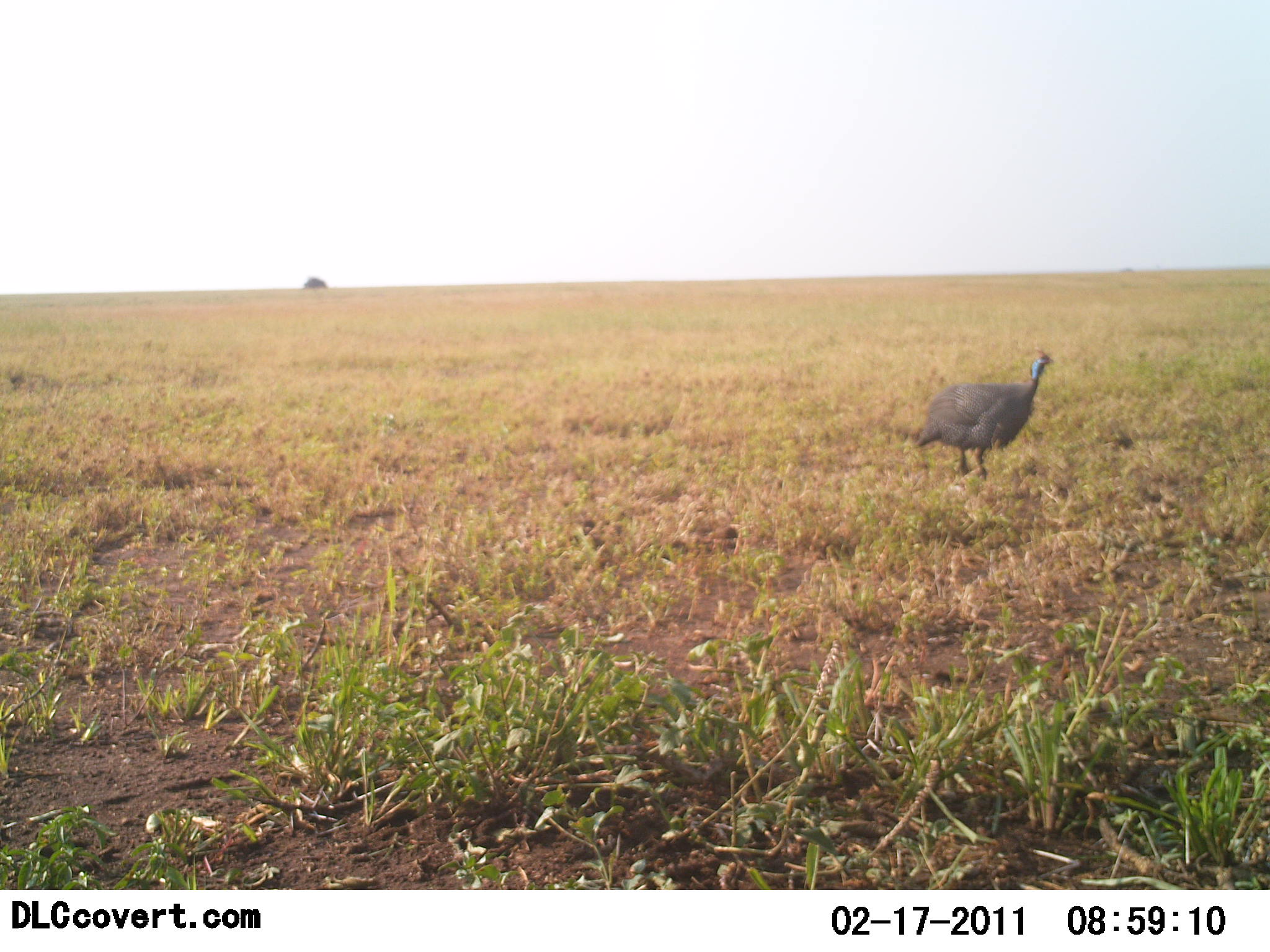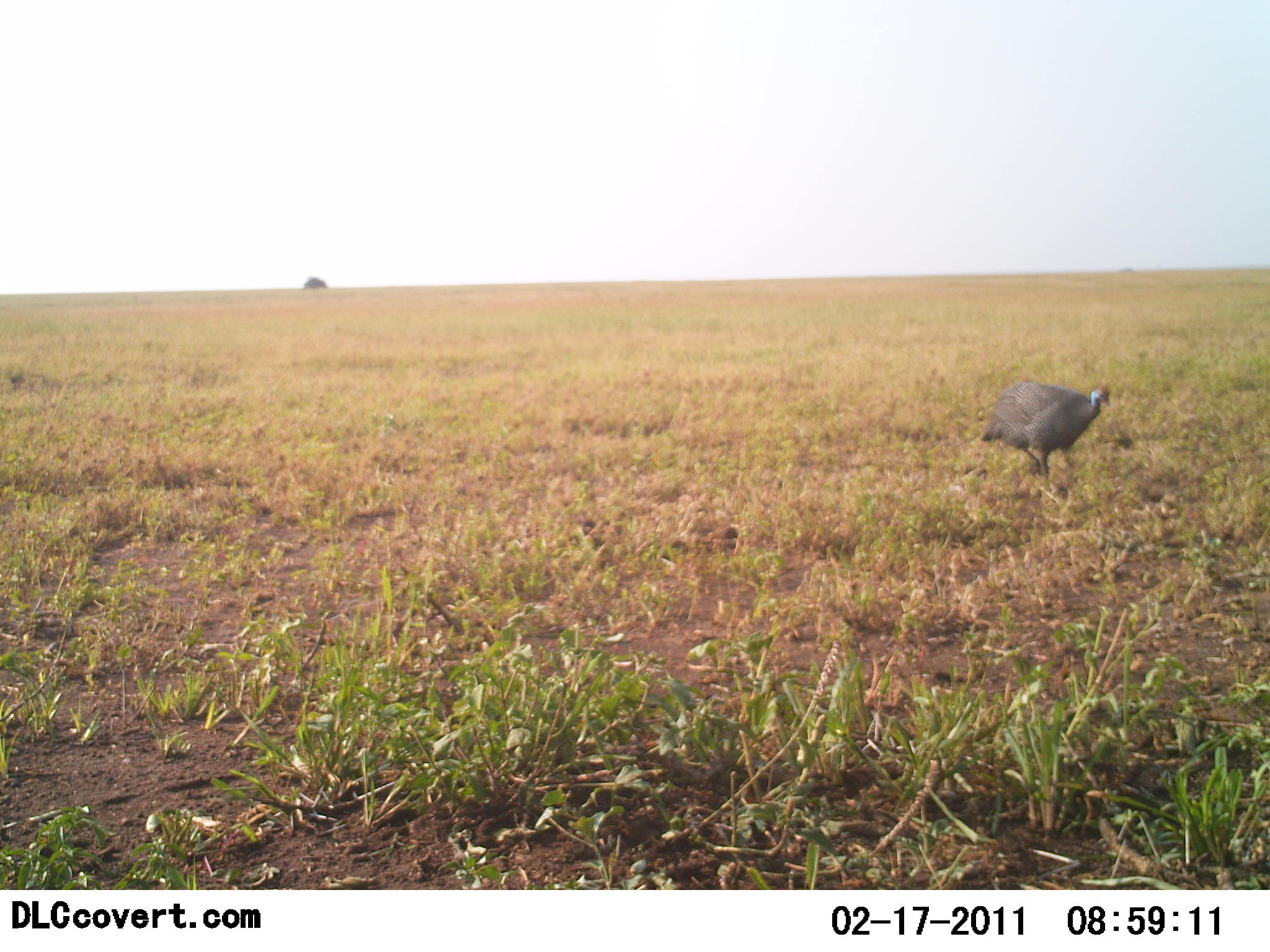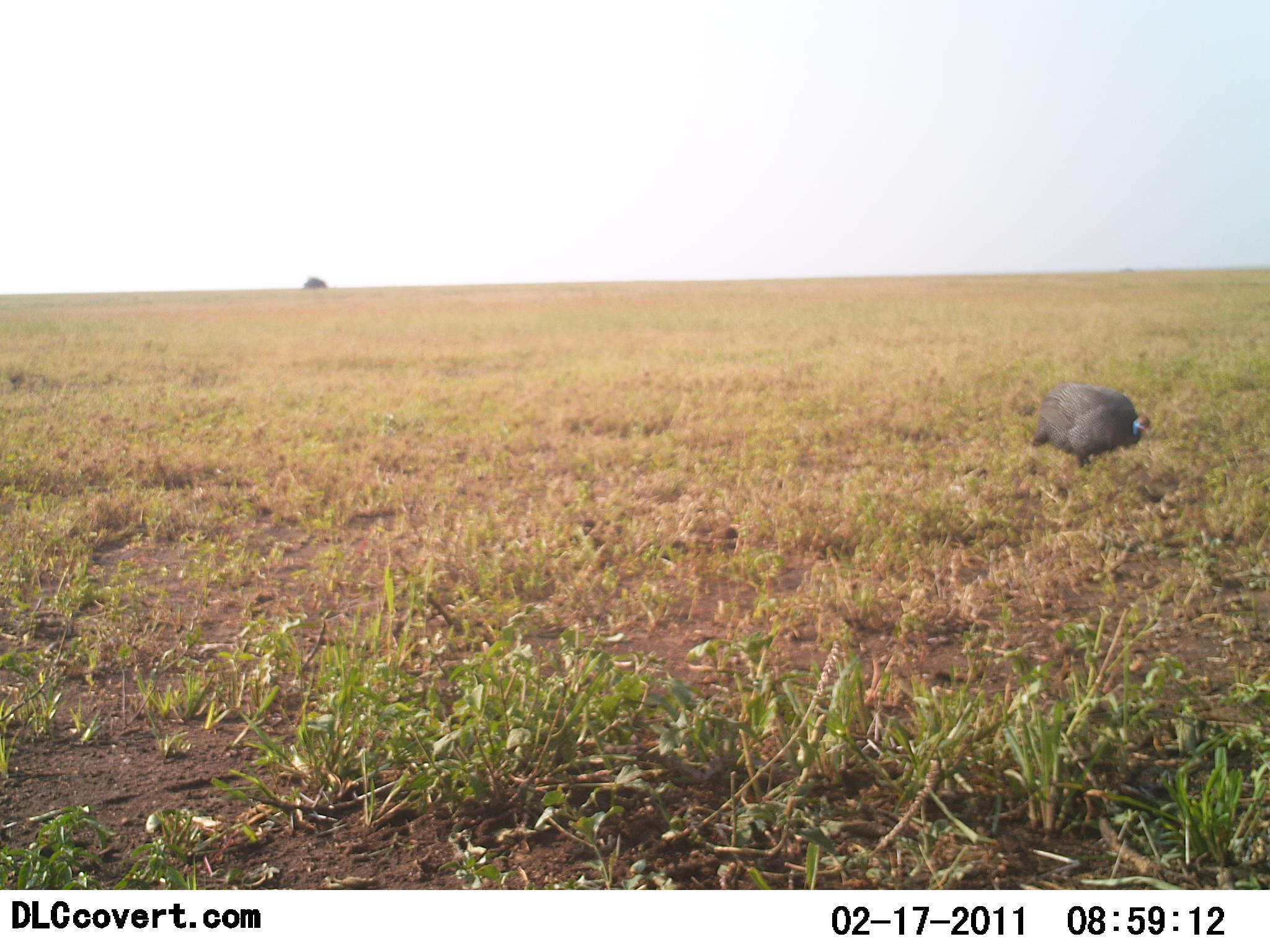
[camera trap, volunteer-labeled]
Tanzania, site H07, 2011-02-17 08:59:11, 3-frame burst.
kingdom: Animalia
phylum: Chordata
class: Aves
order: Galliformes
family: Numididae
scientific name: Numididae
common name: guinea fowl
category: guineafowl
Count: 1.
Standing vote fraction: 10%.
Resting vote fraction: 0%.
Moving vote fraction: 60%.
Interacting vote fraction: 0%.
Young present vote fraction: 0%.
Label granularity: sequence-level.